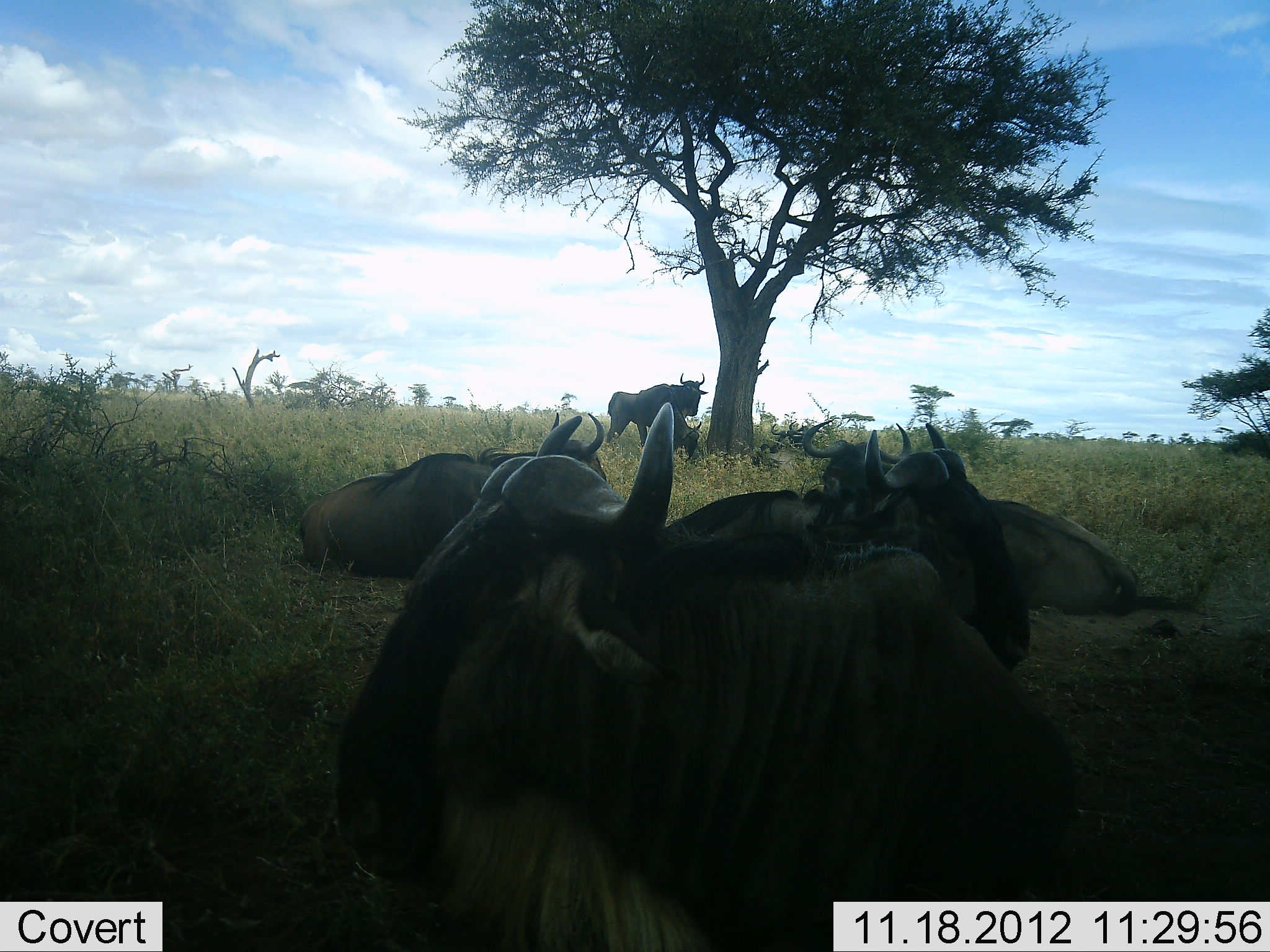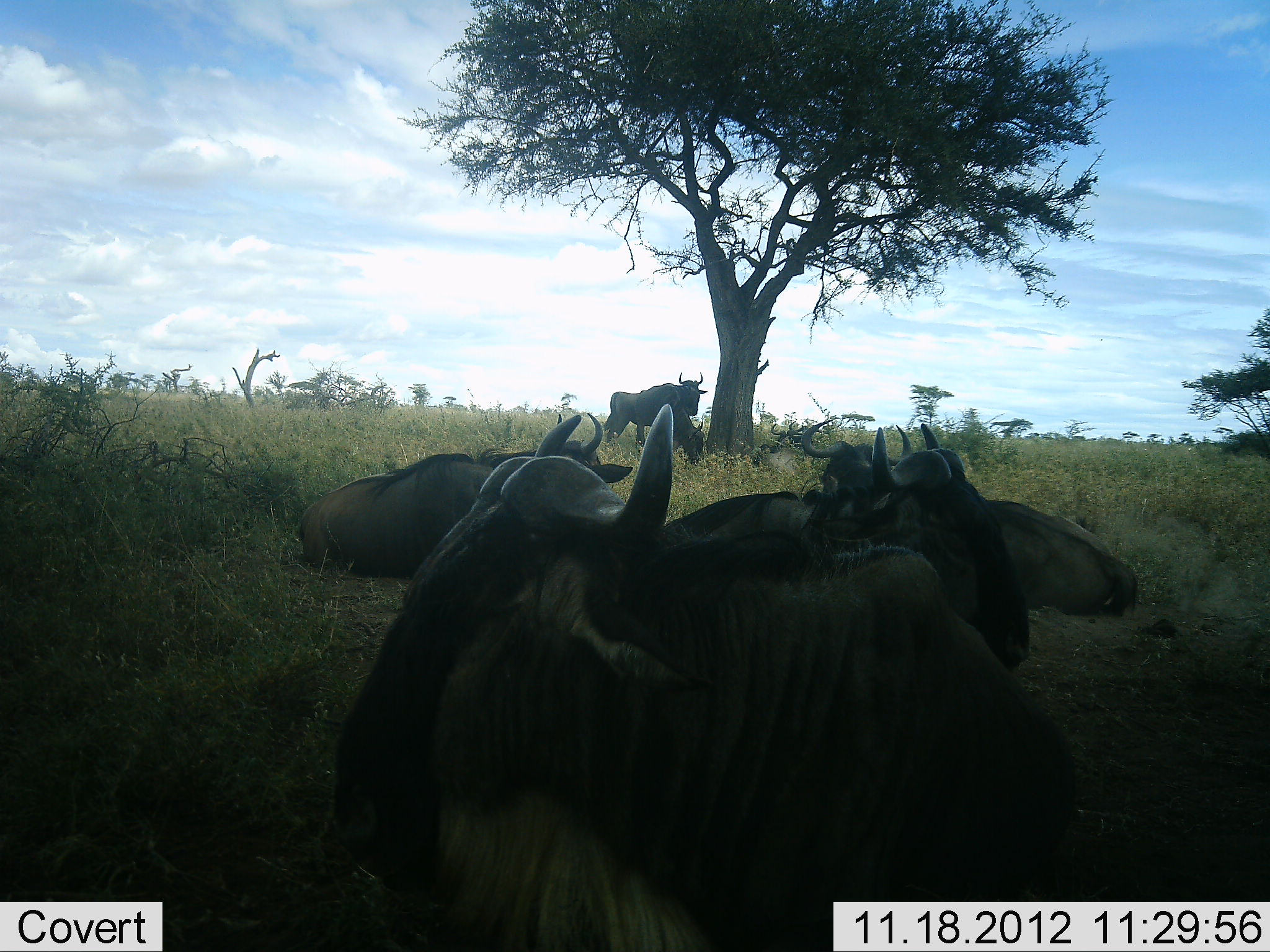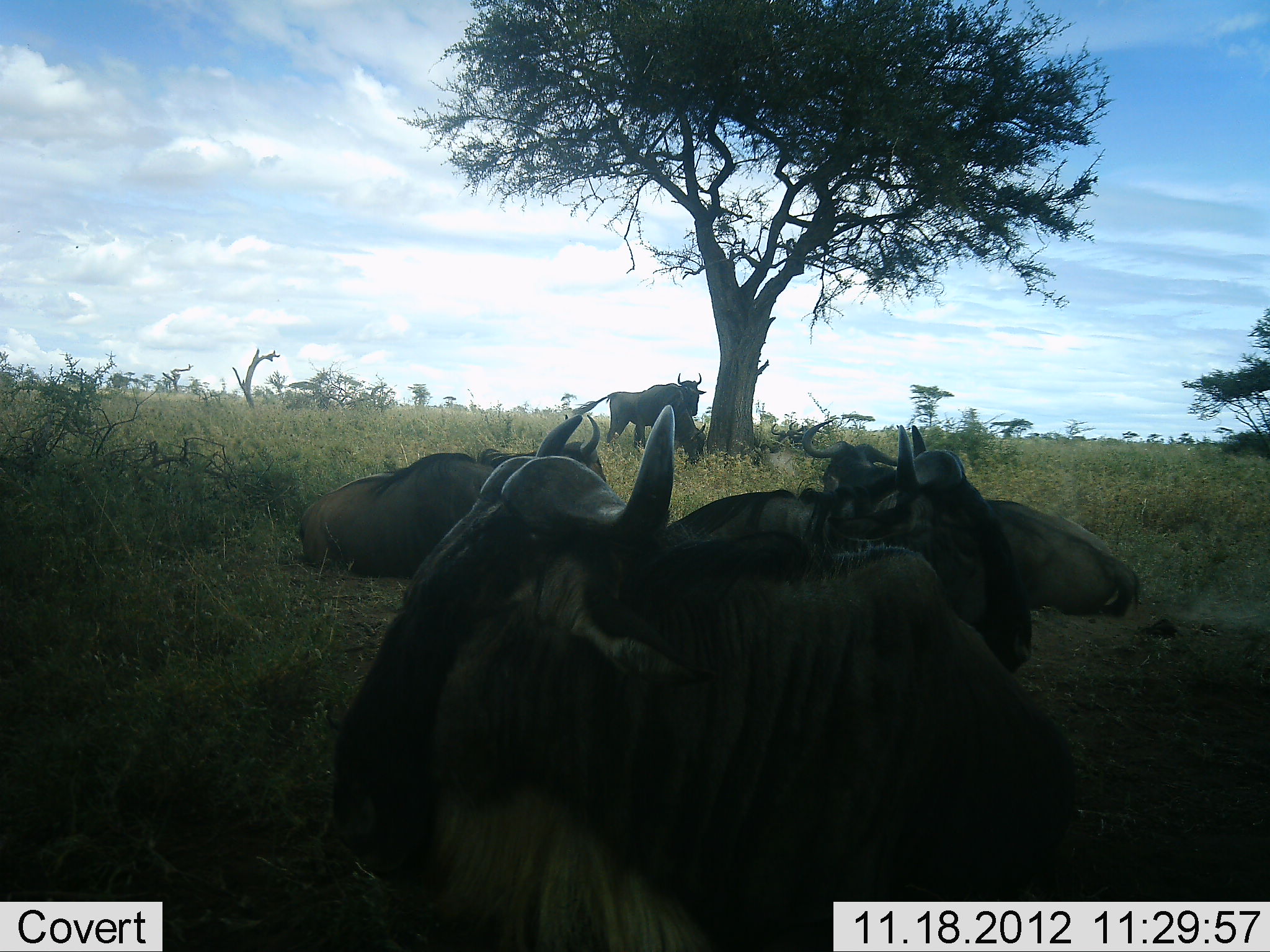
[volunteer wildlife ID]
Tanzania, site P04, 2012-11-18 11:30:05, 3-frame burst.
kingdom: Animalia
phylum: Chordata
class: Mammalia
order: Artiodactyla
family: Bovidae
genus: Connochaetes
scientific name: Connochaetes taurinus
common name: blue wildebeest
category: wildebeest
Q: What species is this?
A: Wildebeest (blue wildebeest) (Connochaetes taurinus).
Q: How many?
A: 5.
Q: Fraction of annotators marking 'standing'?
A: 60%.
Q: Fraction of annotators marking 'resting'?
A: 100%.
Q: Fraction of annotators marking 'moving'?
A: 0%.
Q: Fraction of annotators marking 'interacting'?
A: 0%.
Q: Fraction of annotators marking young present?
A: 0%.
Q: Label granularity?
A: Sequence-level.